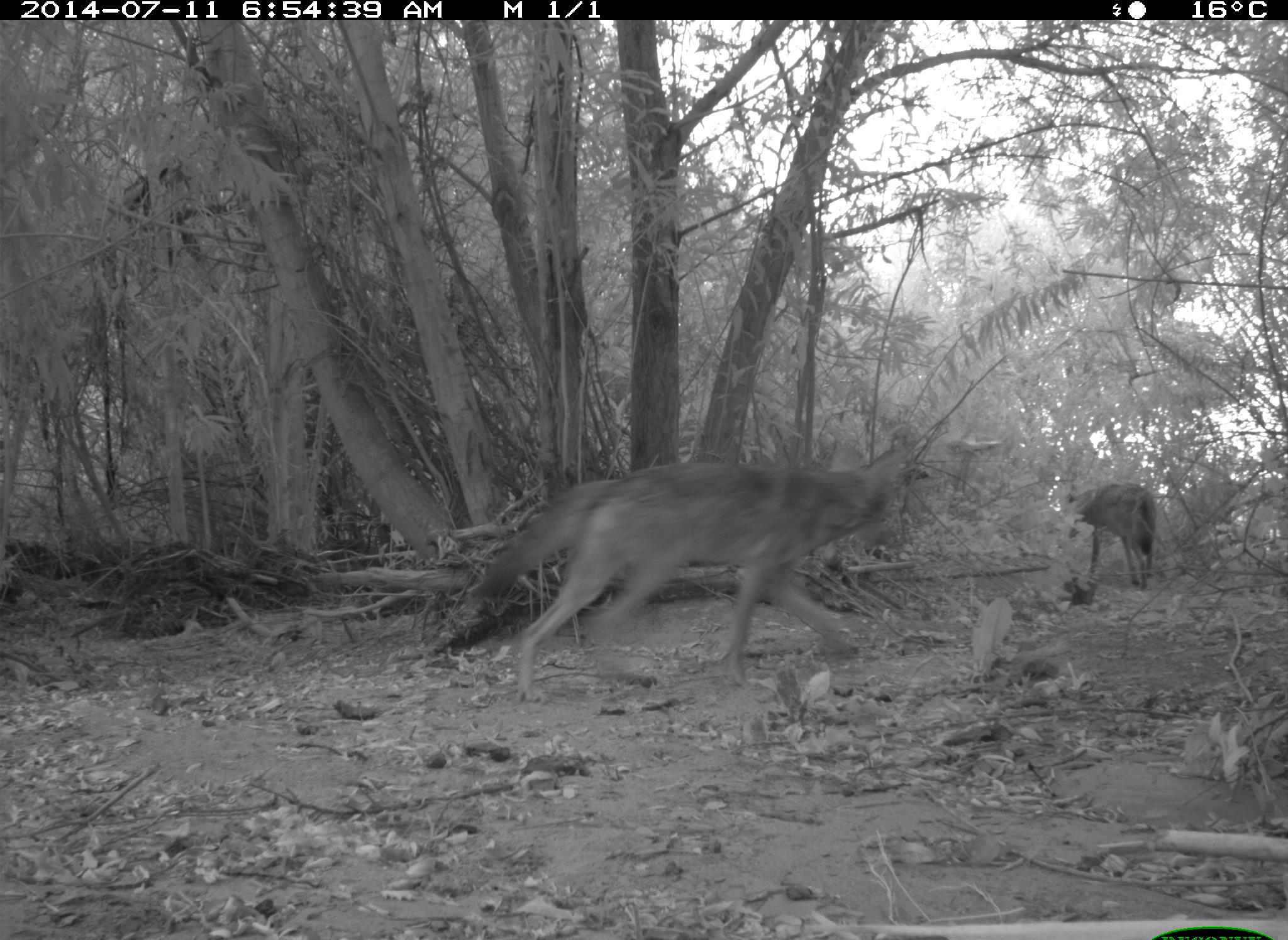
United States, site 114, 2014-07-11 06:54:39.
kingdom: Animalia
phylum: Chordata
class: Mammalia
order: Carnivora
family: Canidae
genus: Canis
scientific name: Canis latrans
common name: coyote